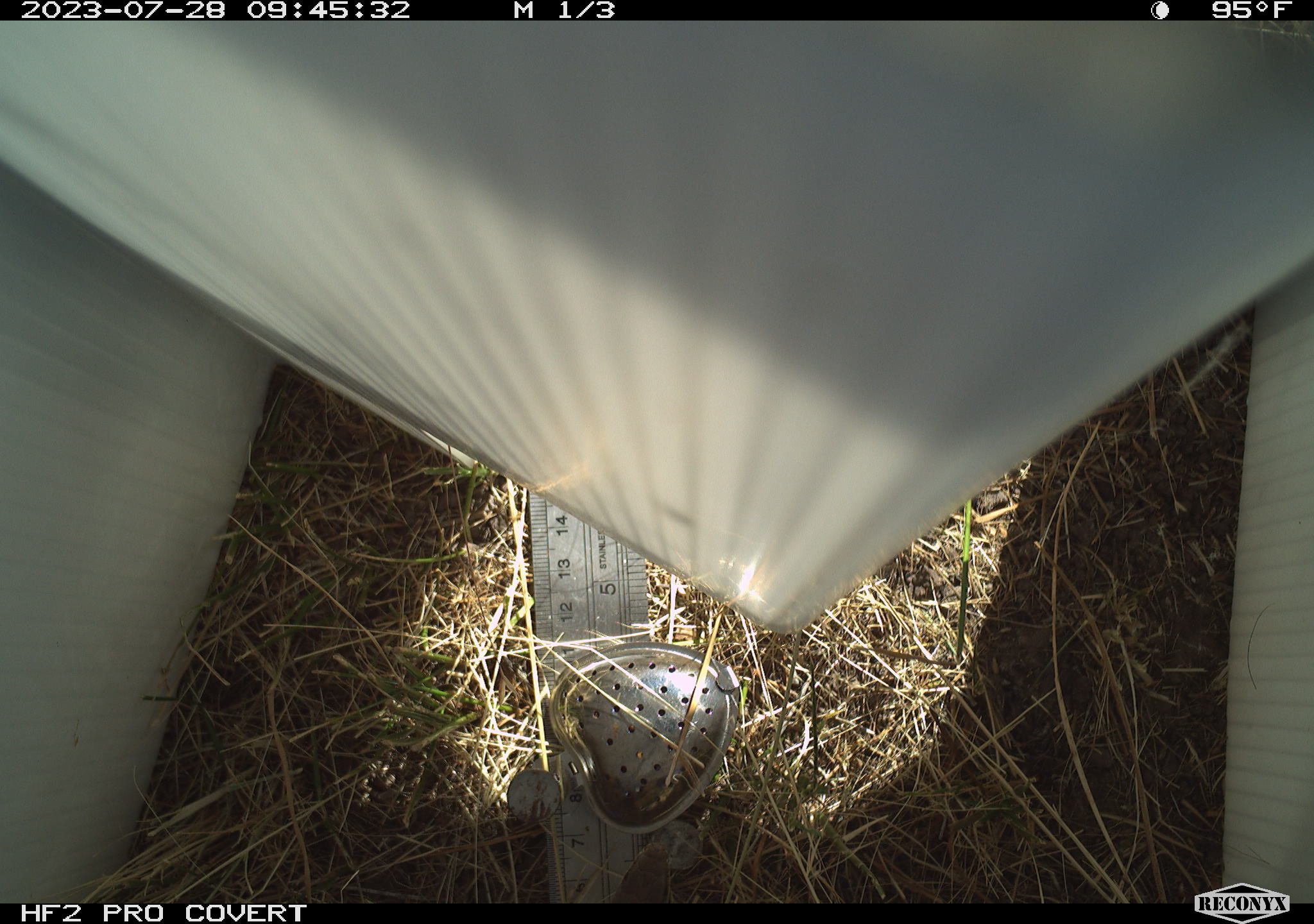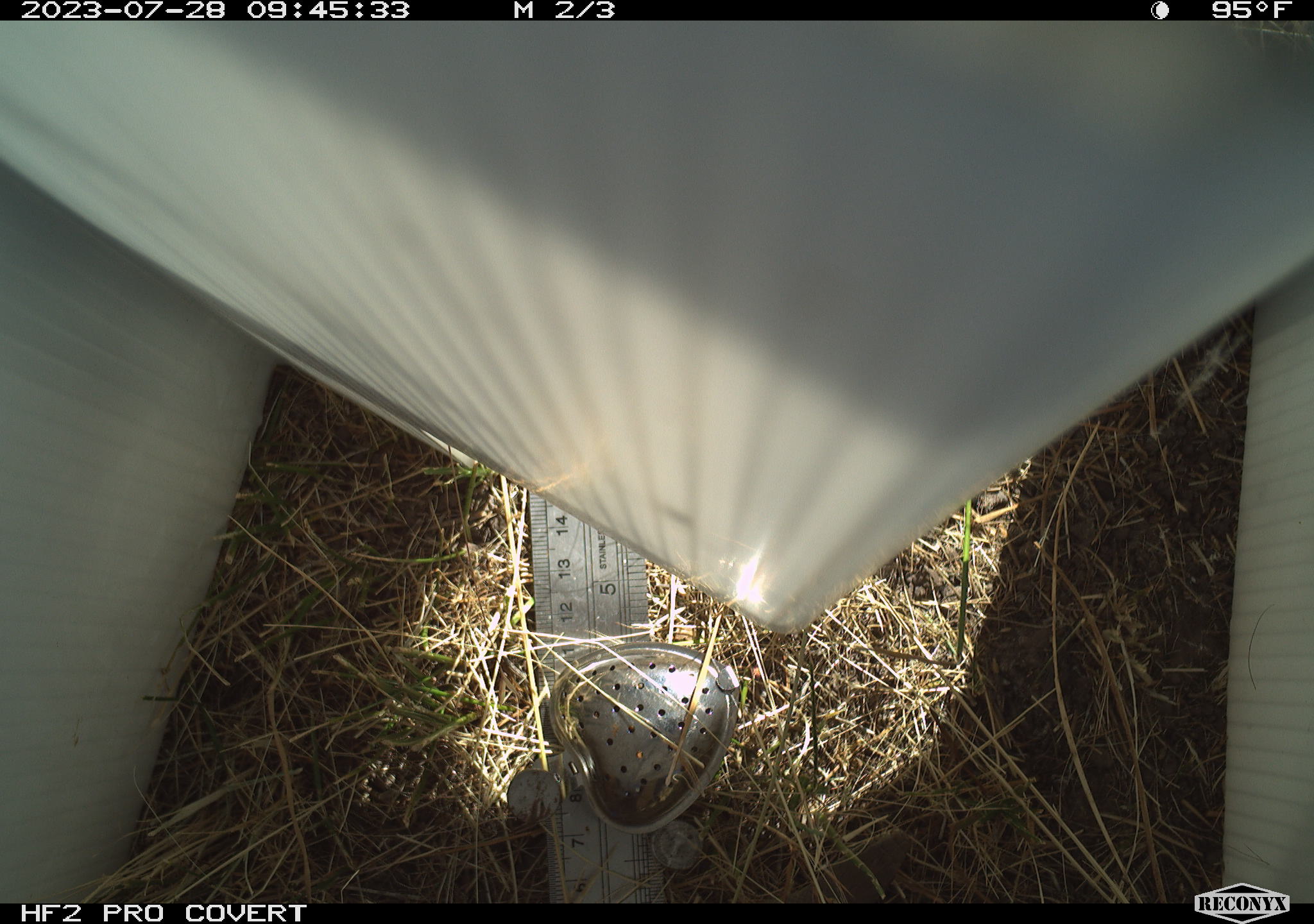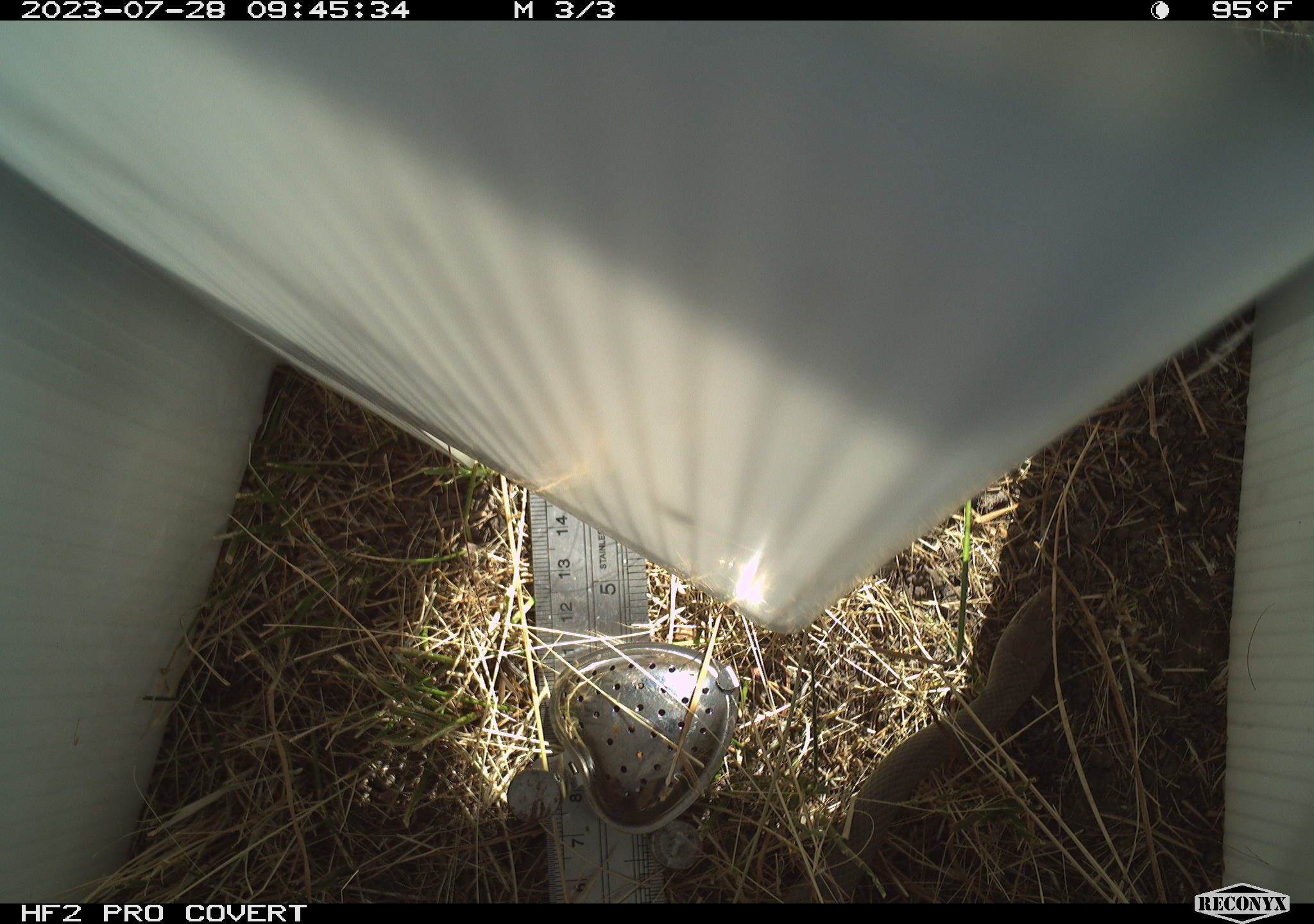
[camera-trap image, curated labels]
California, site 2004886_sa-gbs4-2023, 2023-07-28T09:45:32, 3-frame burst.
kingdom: Animalia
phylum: Chordata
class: Reptilia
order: Squamata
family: Colubridae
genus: Coluber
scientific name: Coluber constrictor mormon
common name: western yellow-bellied racer